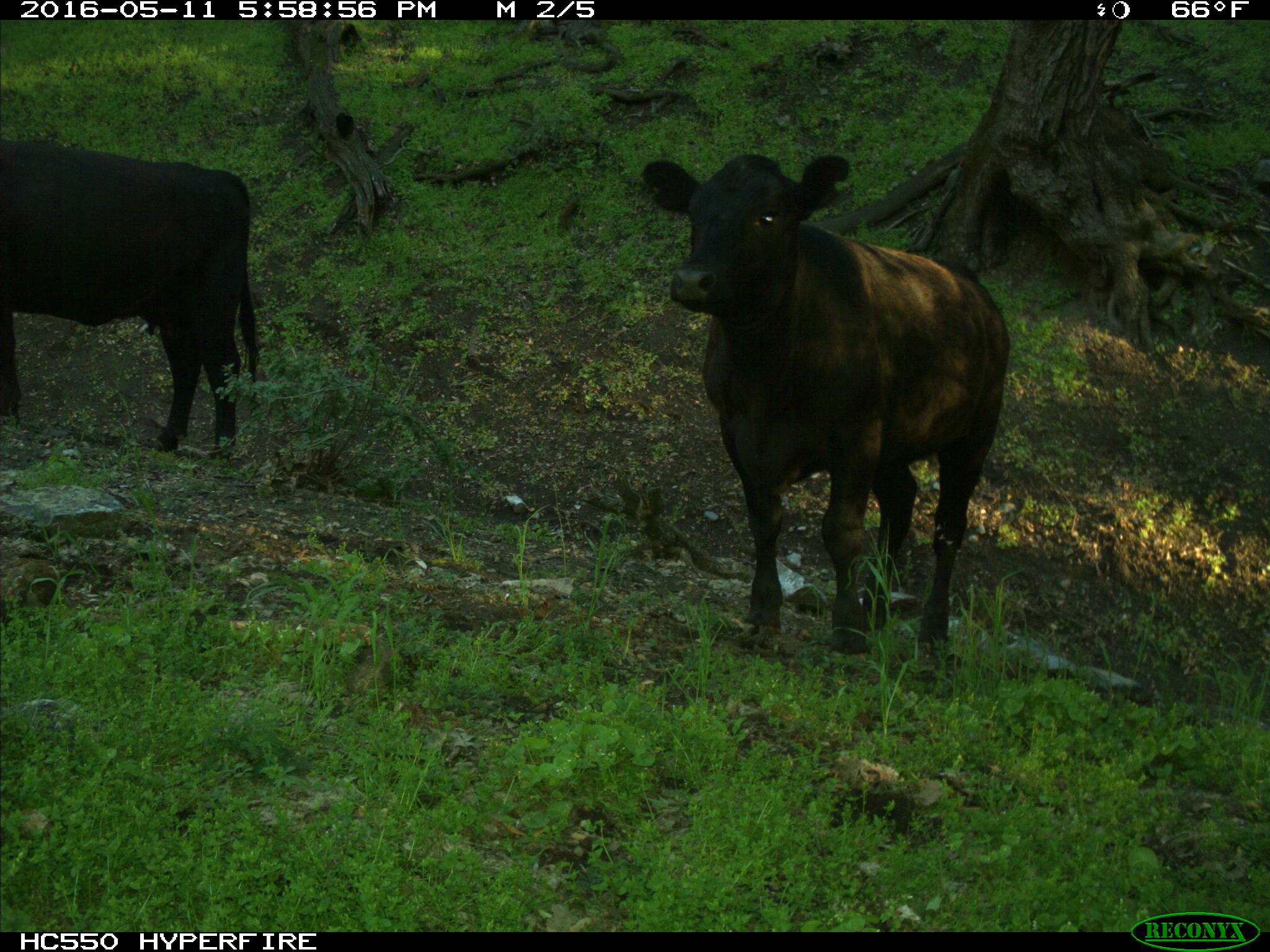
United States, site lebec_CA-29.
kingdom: Animalia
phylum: Chordata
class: Mammalia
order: Artiodactyla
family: Bovidae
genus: Bos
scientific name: Bos taurus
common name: domestic cow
Bos taurus (domestic cow).